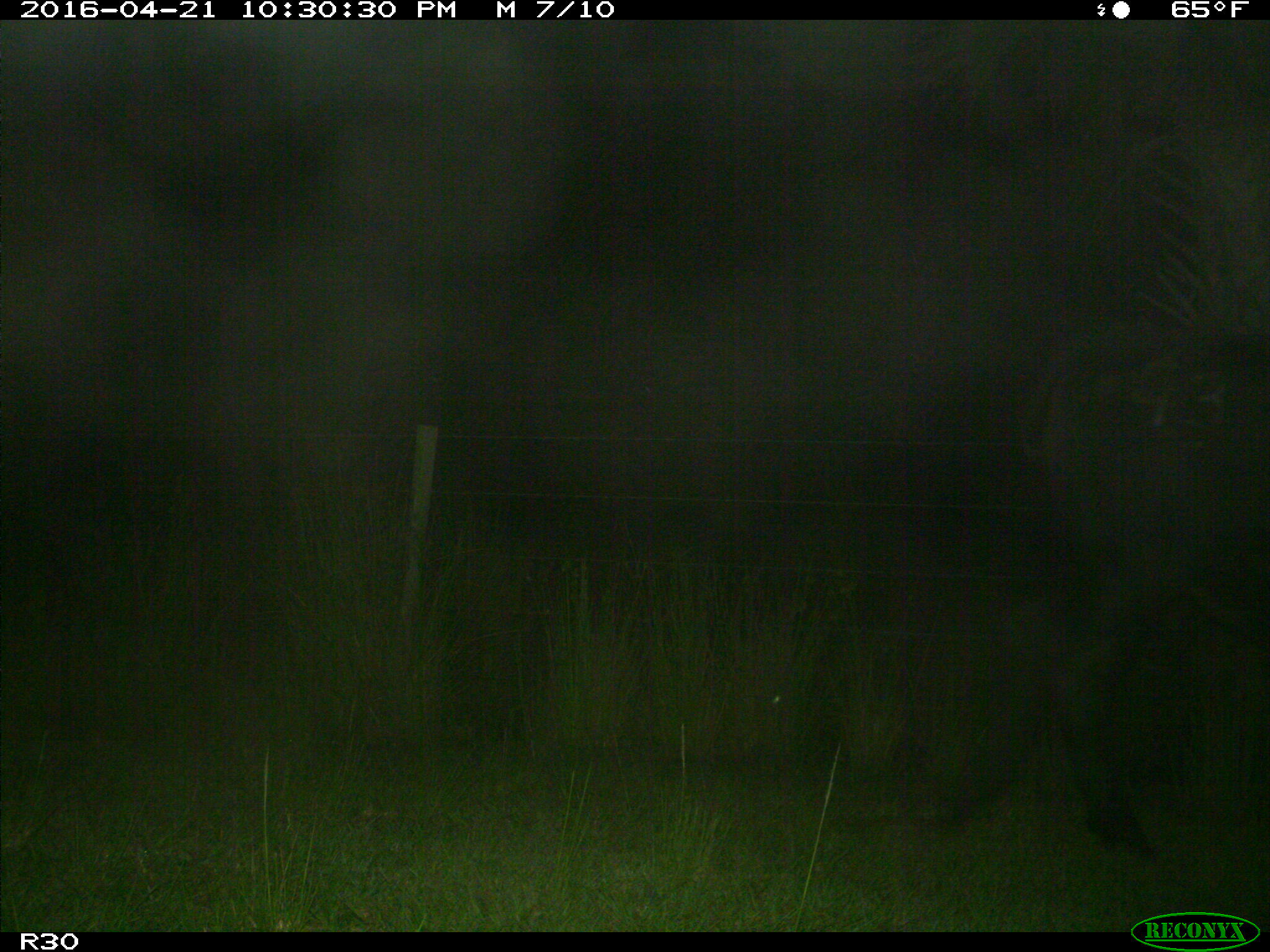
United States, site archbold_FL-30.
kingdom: Animalia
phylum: Chordata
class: Mammalia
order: Artiodactyla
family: Bovidae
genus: Bos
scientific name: Bos taurus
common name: domestic cow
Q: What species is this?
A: Bos taurus (domestic cow).